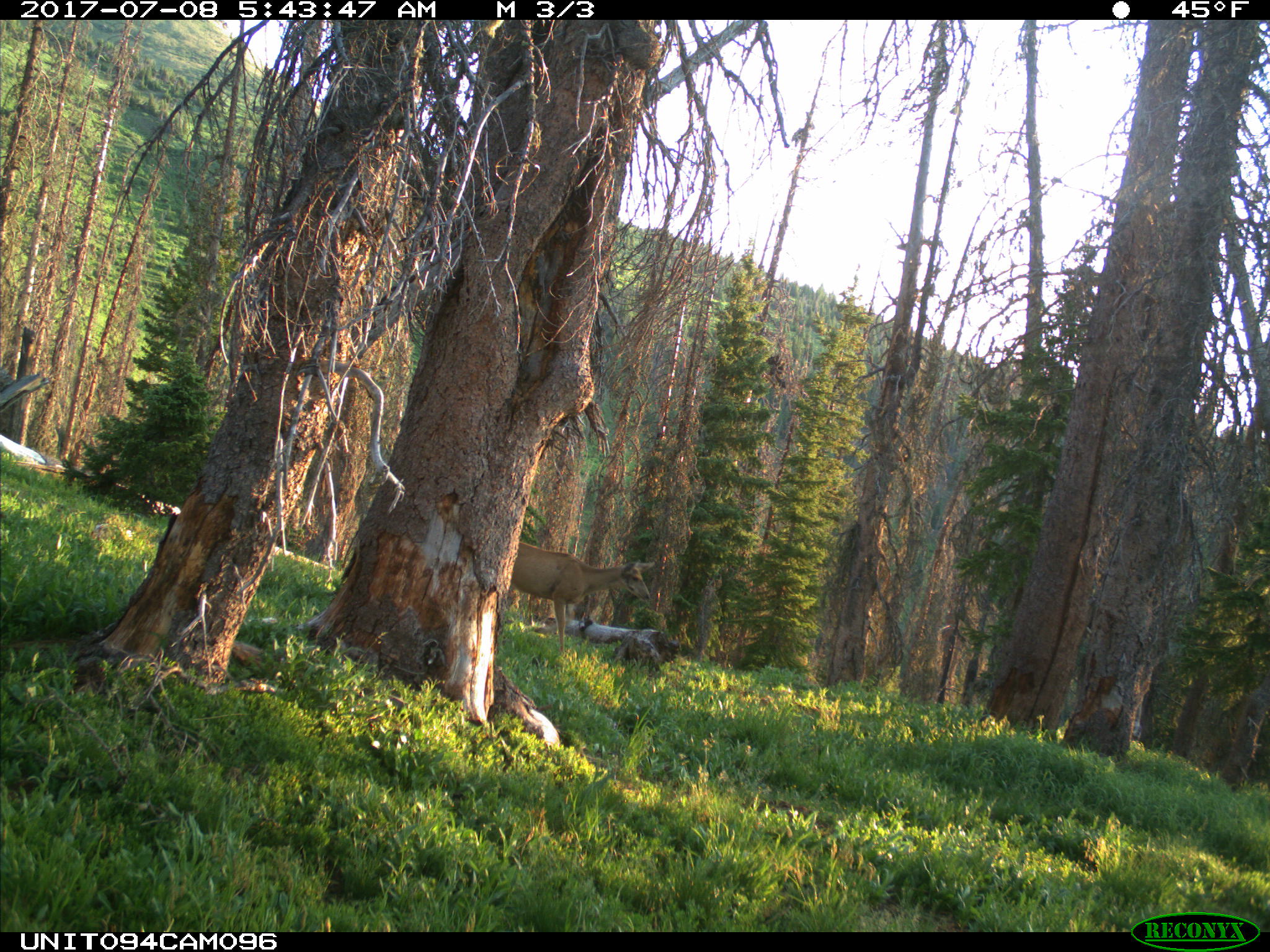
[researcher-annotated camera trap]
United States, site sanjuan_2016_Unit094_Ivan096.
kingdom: Animalia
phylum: Chordata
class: Mammalia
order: Artiodactyla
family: Cervidae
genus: Odocoileus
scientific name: Odocoileus hemionus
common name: mule deer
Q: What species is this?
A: Odocoileus hemionus (mule deer).